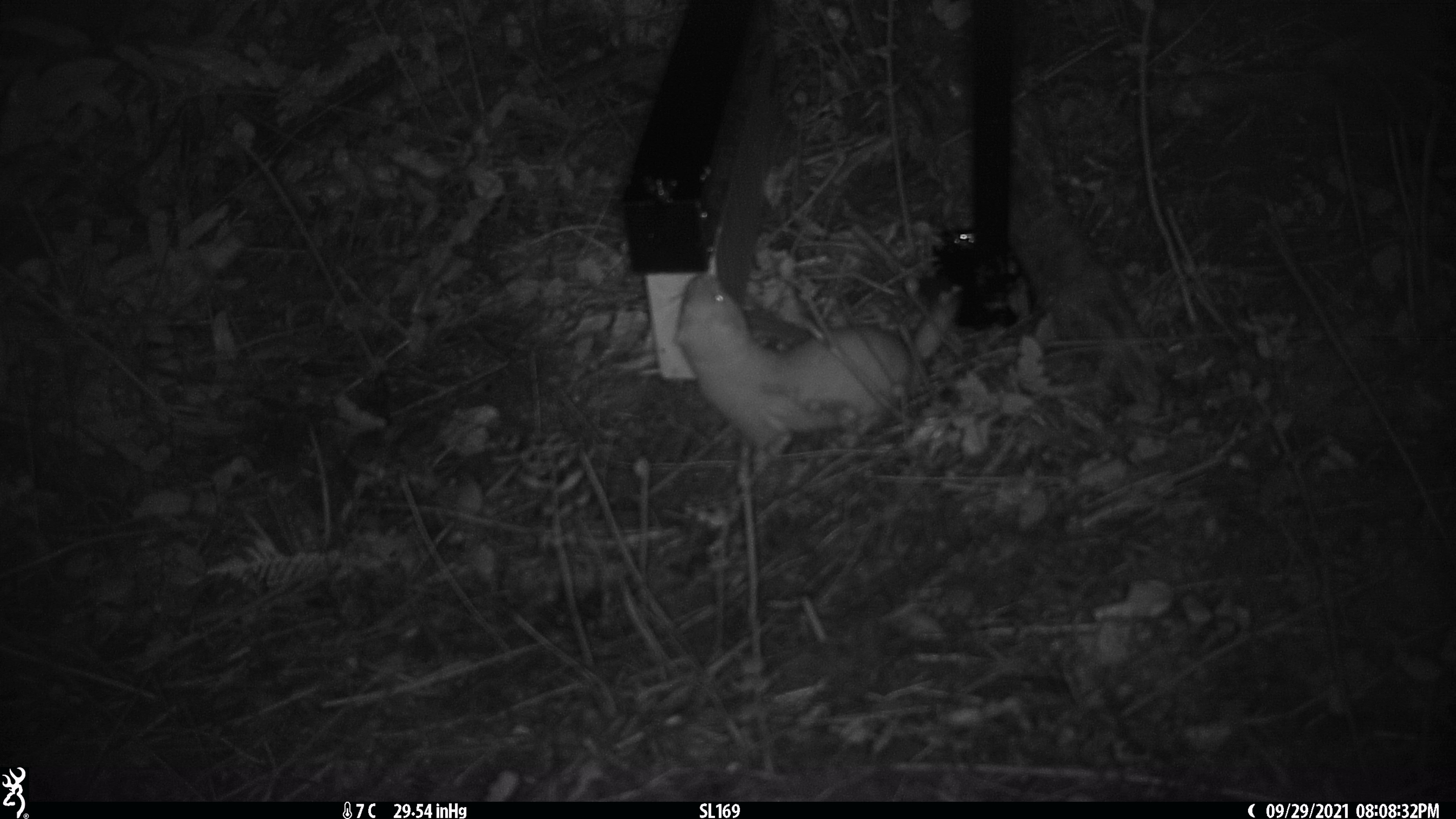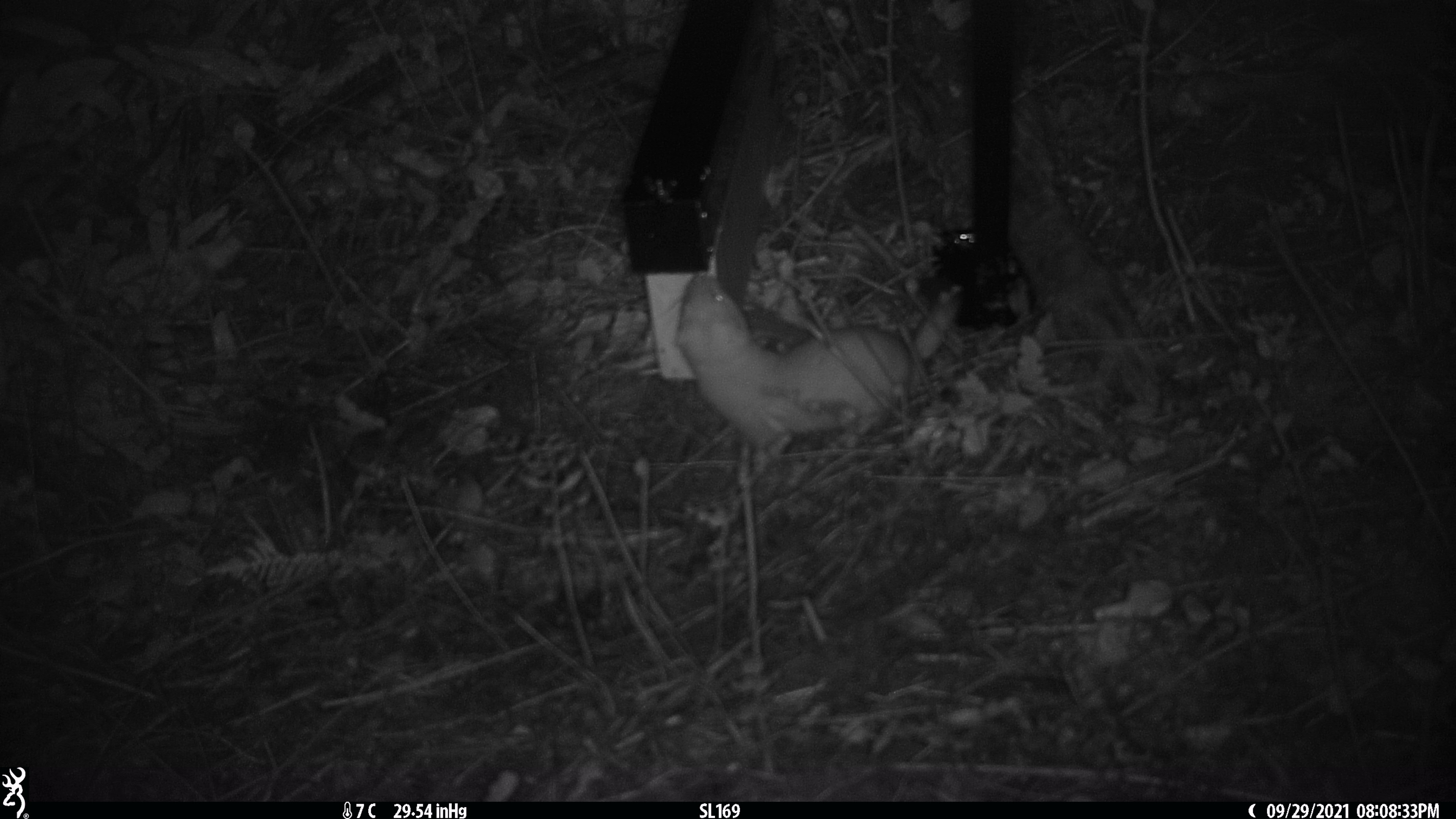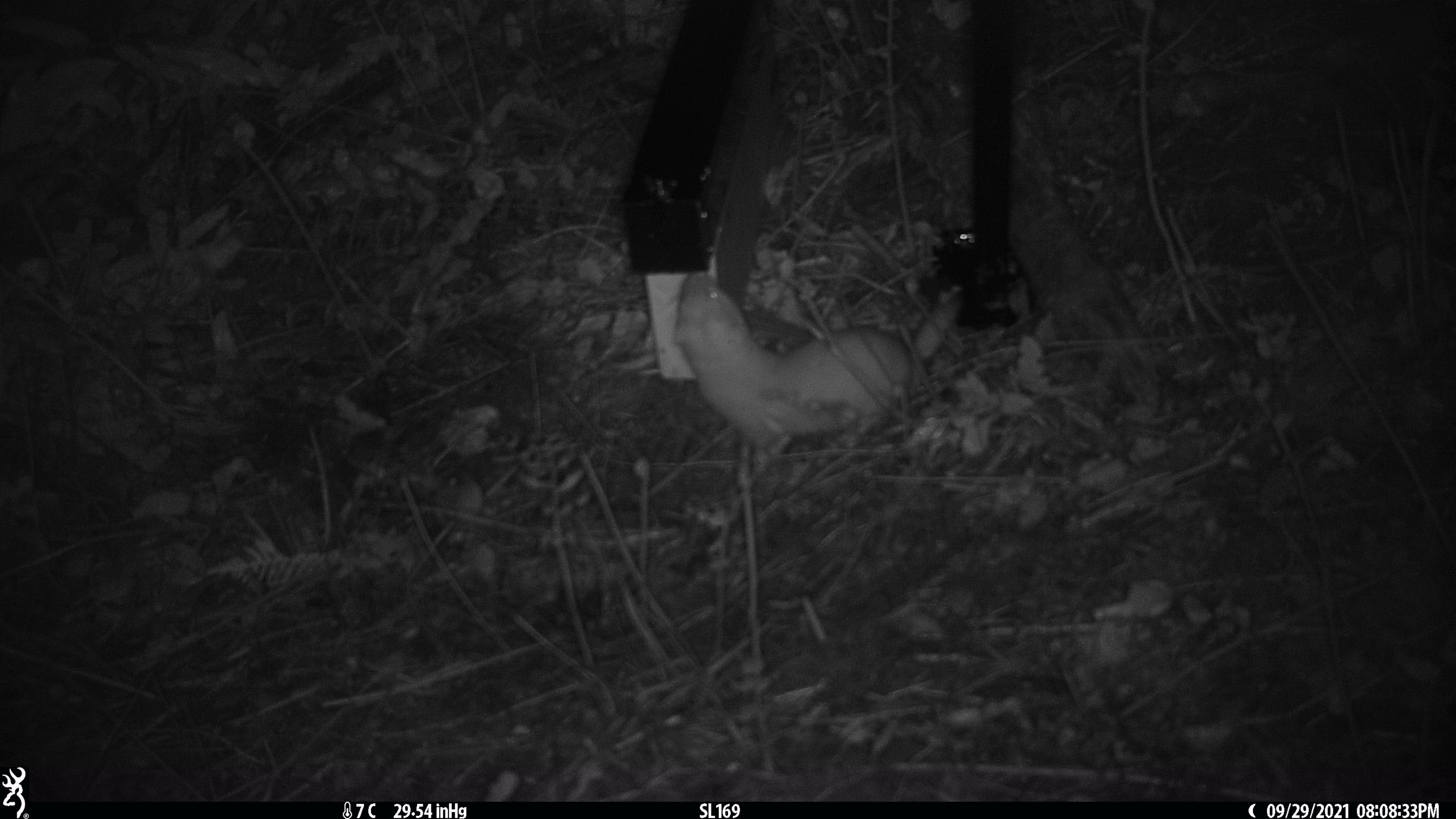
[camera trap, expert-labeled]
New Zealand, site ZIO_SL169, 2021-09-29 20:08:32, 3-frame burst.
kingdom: Animalia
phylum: Chordata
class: Mammalia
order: Carnivora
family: Mustelidae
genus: Mustela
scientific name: Mustela erminea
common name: stoat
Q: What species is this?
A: Stoat (Mustela erminea).